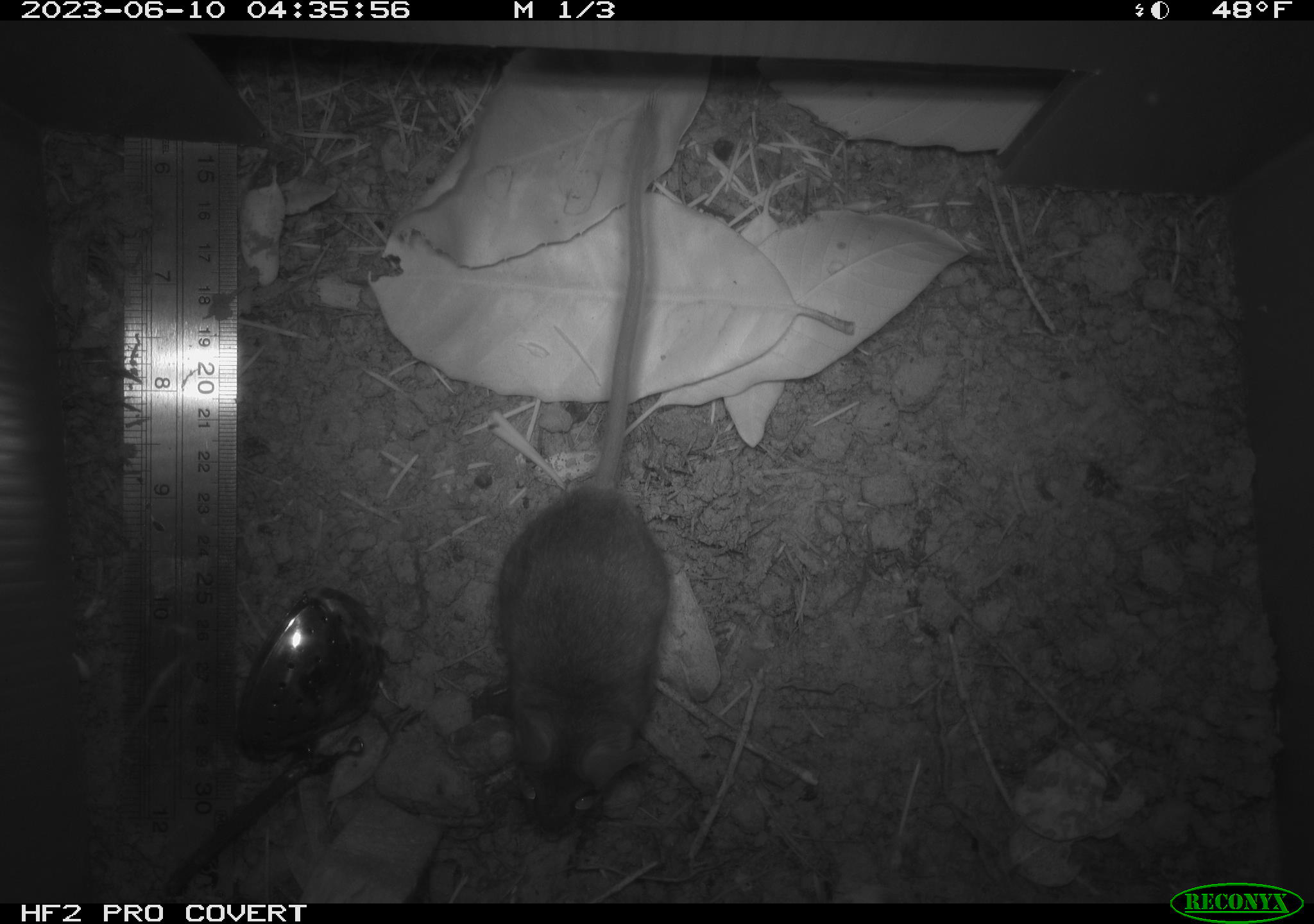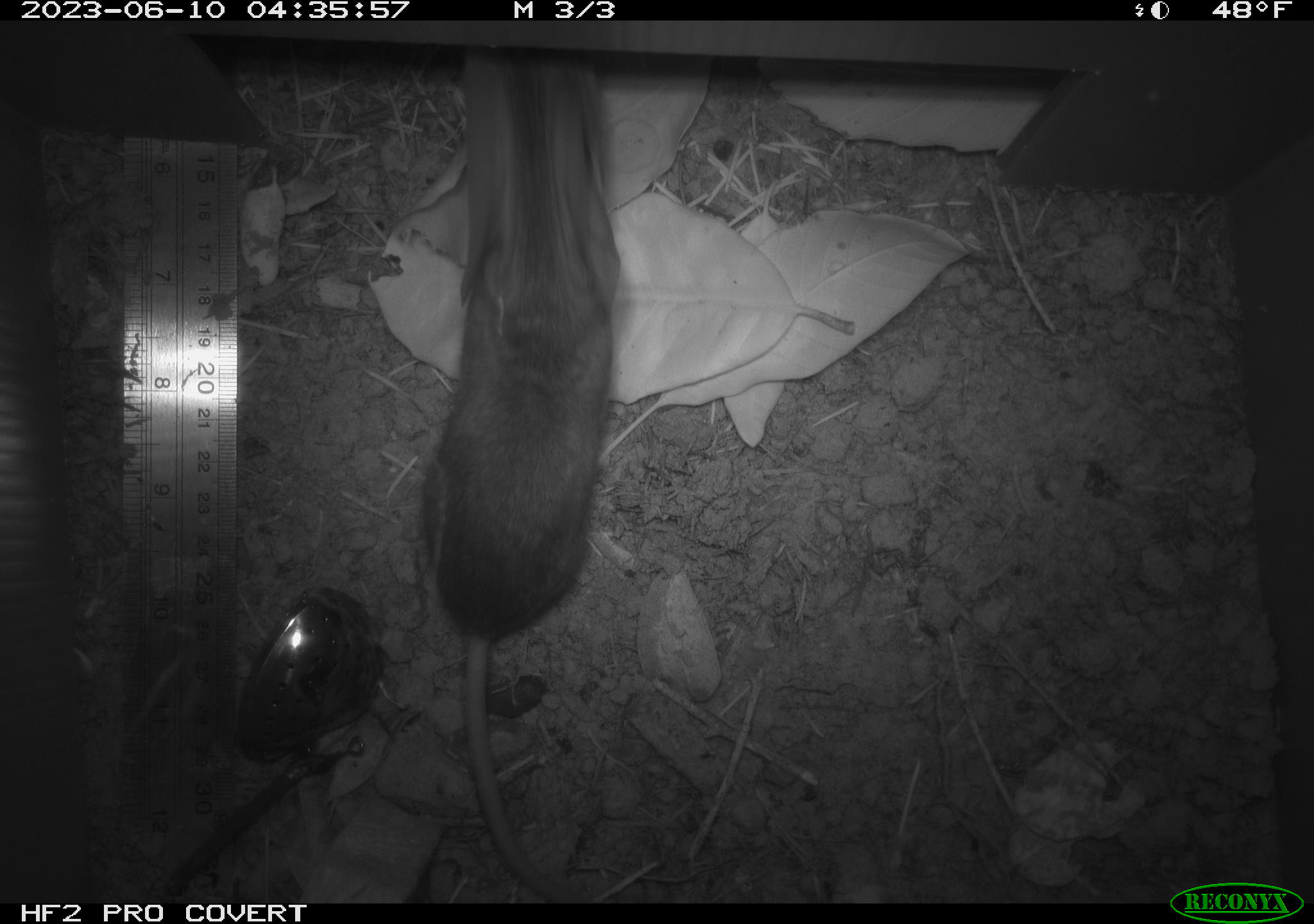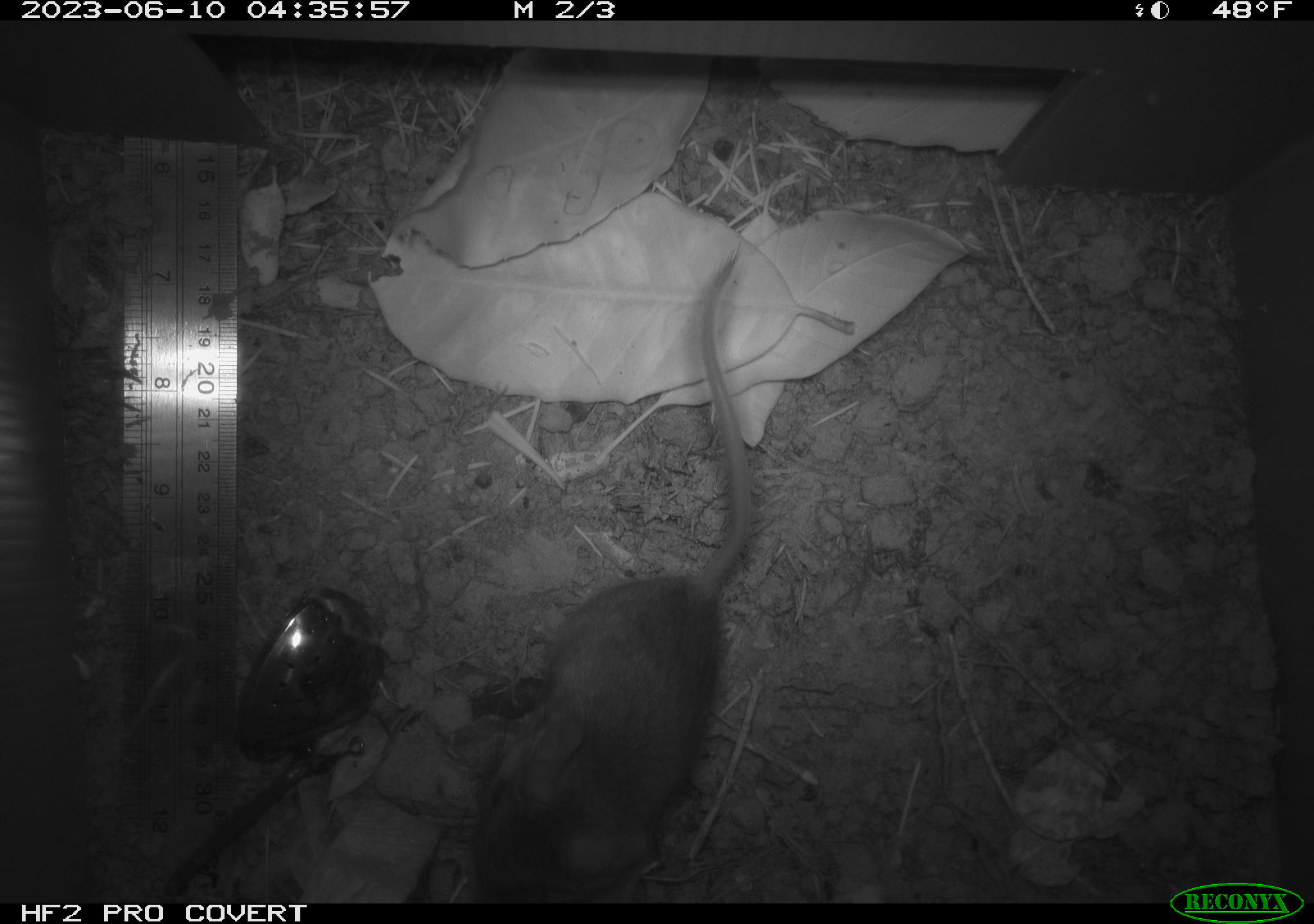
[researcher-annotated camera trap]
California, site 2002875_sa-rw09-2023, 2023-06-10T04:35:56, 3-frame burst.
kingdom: Animalia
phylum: Chordata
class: Mammalia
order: Rodentia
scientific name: Rodentia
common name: mouse species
Mouse species (Rodentia).